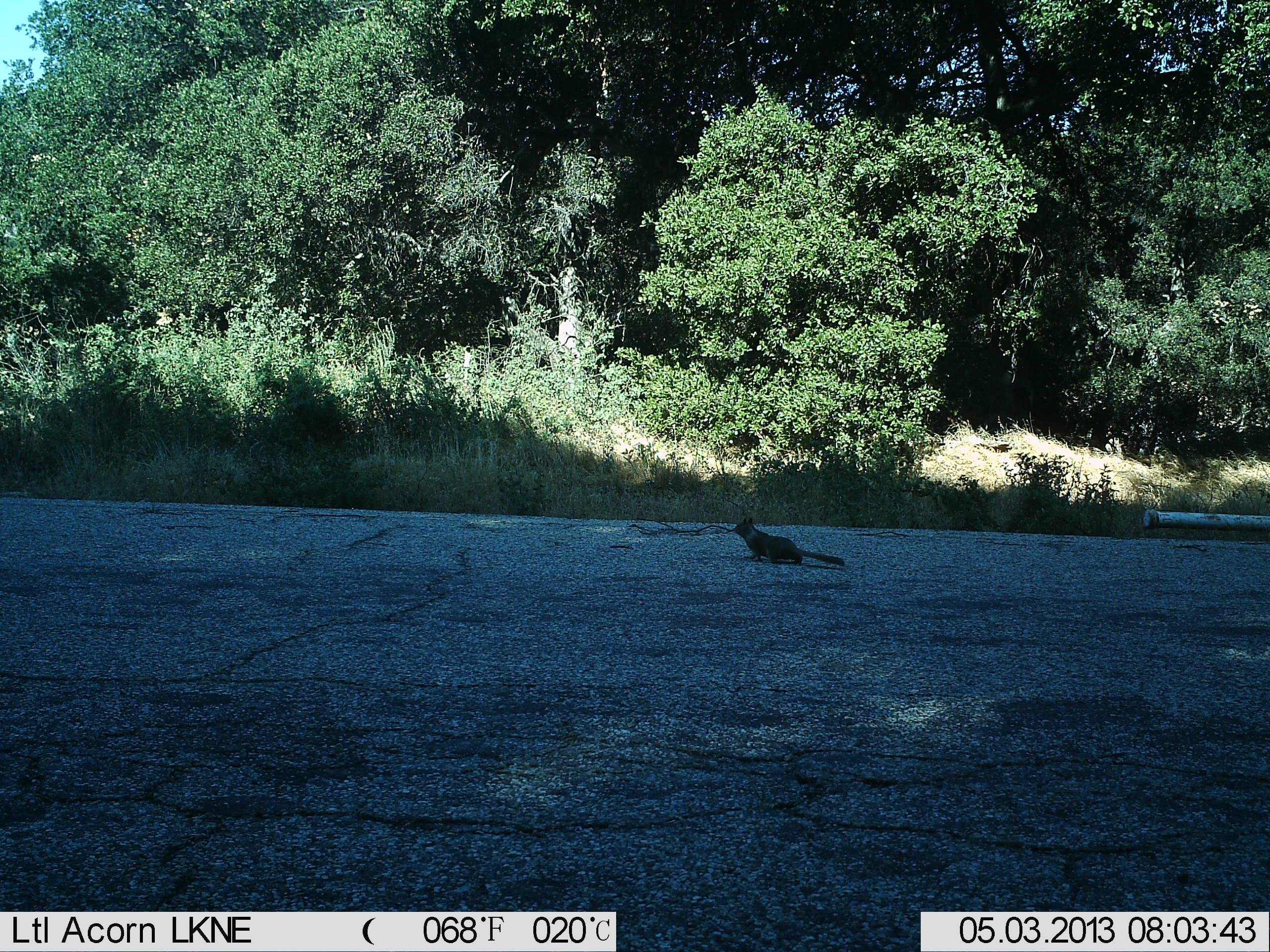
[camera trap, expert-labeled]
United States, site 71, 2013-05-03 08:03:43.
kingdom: Animalia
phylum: Chordata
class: Mammalia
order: Rodentia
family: Sciuridae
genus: Sciurus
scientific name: Sciurus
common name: squirrel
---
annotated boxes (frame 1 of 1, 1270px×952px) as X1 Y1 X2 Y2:
squirrel: 732 517 845 566